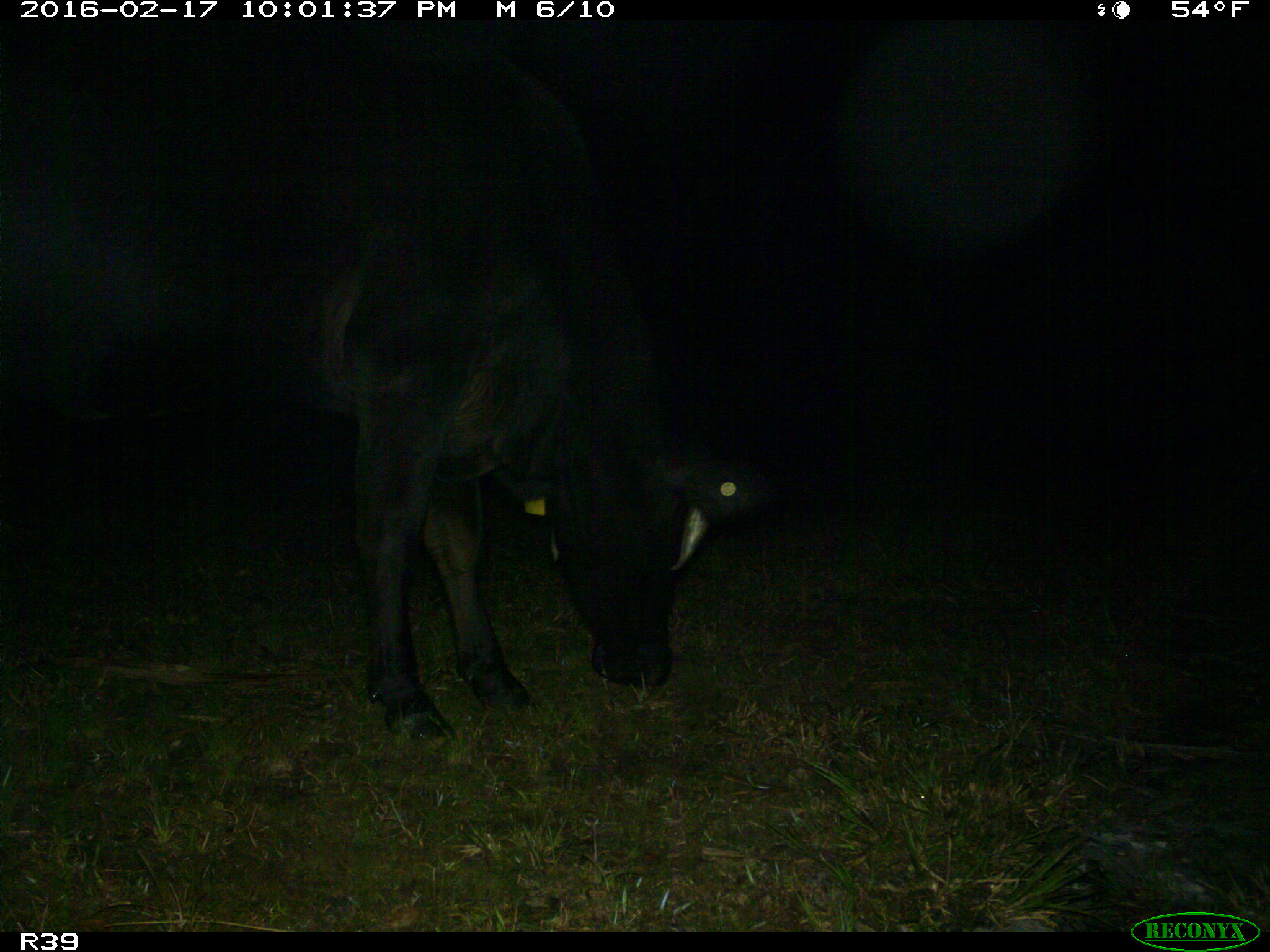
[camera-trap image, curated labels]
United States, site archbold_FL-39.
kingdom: Animalia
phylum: Chordata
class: Mammalia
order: Artiodactyla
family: Bovidae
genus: Bos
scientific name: Bos taurus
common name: domestic cow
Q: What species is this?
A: Bos taurus (domestic cow).